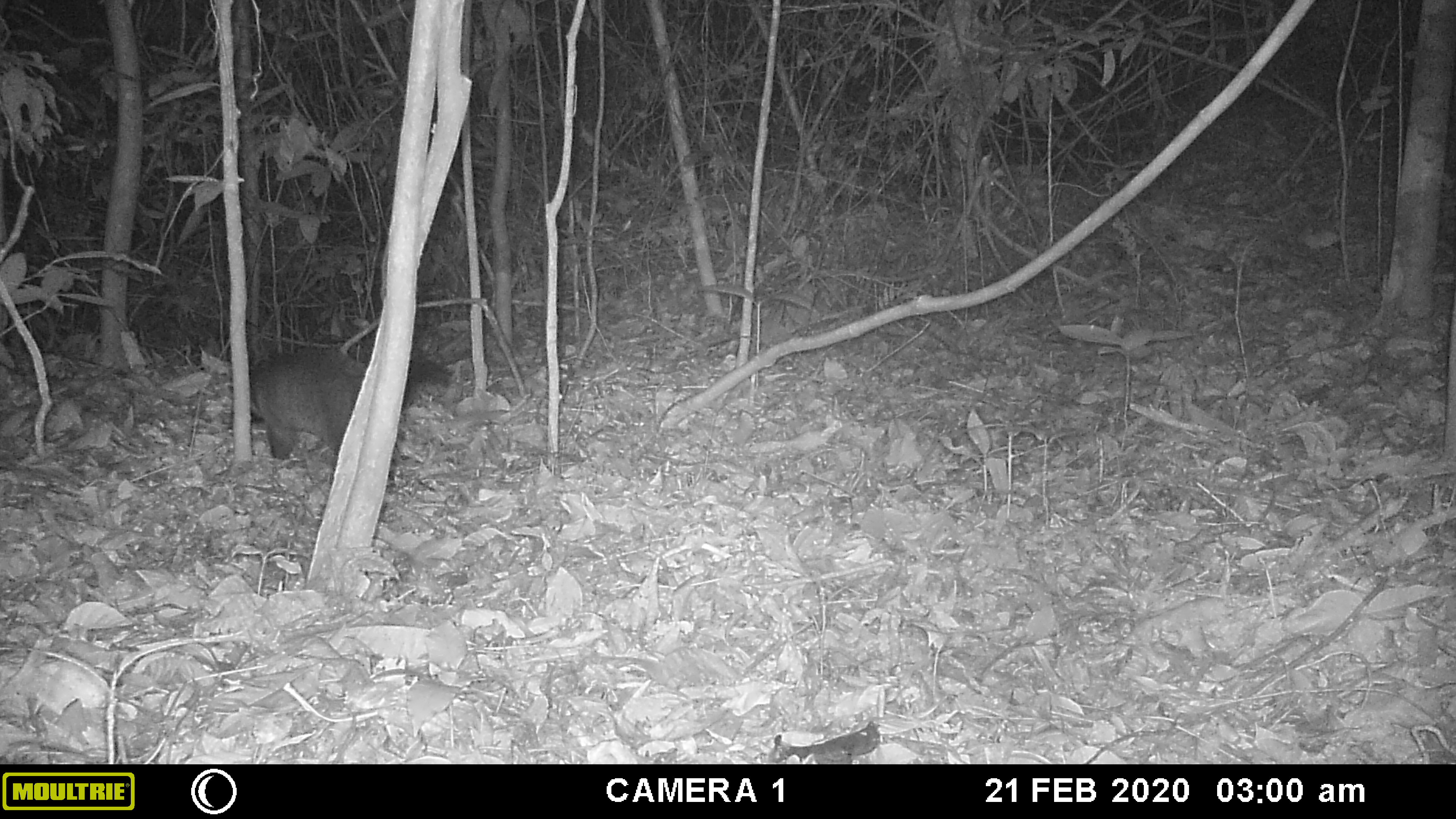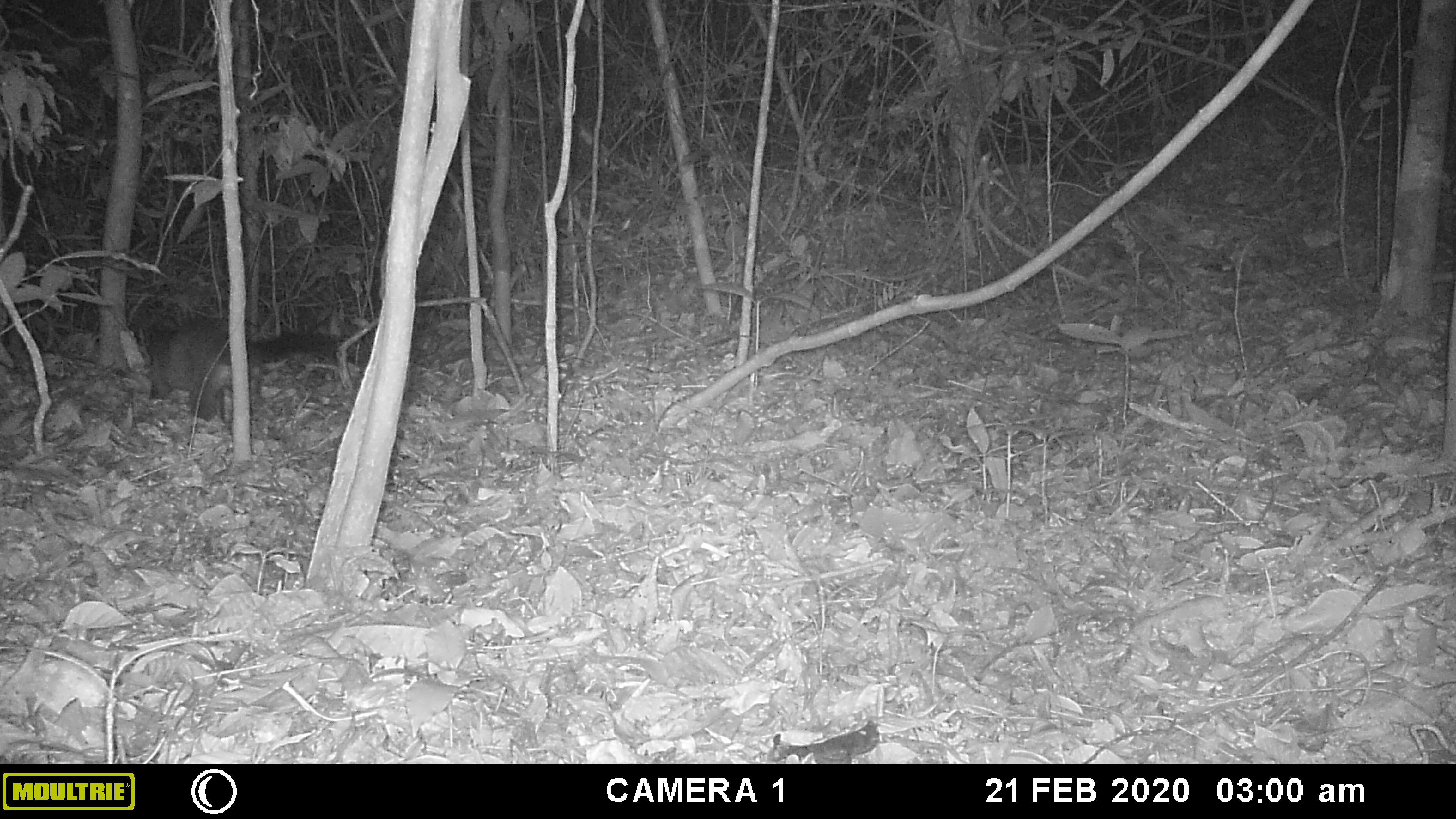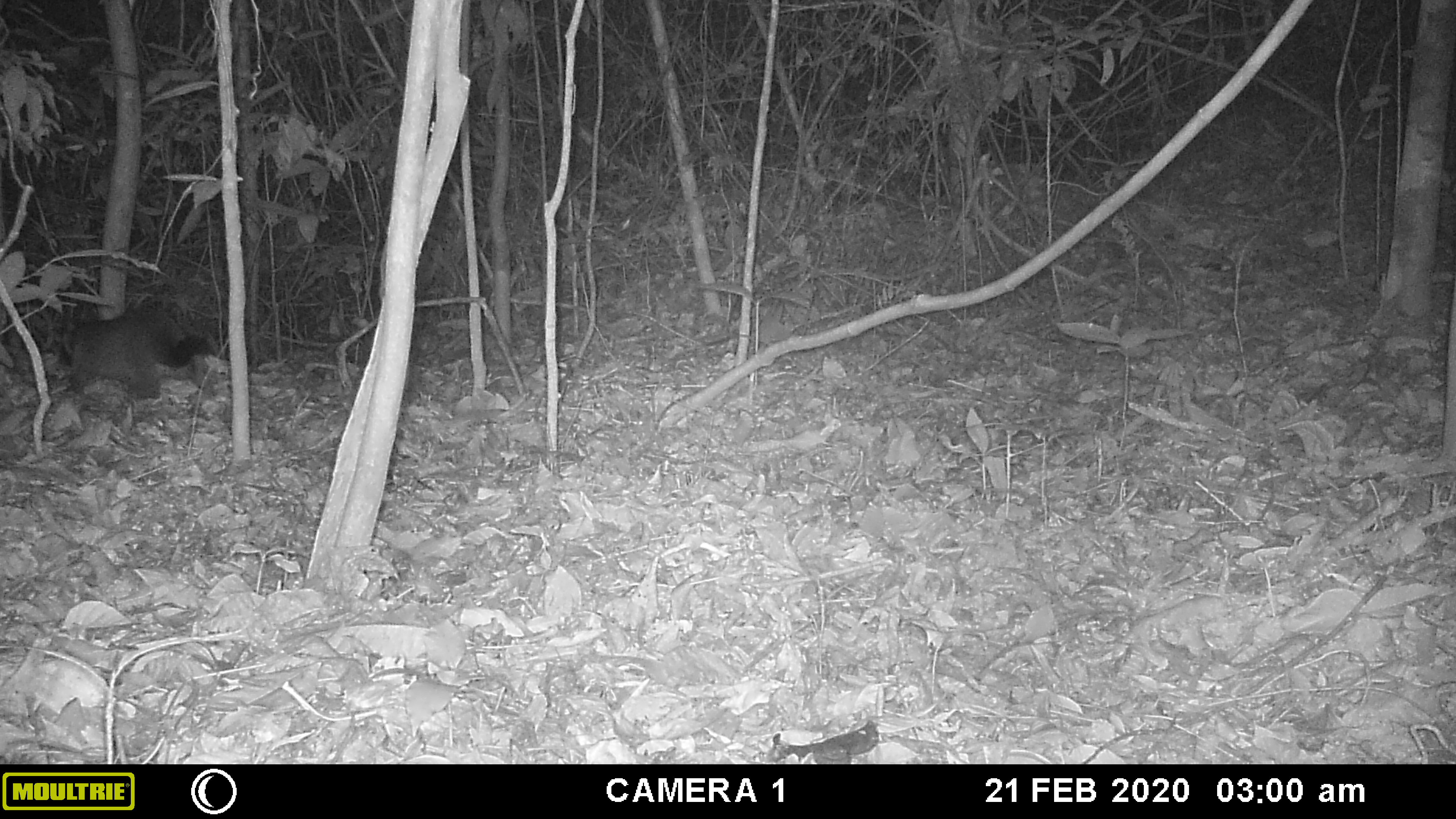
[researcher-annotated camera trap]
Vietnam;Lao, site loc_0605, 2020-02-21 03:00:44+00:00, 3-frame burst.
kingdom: Animalia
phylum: Chordata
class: Mammalia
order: Carnivora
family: Viverridae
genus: Paguma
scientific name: Paguma larvata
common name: masked palm civet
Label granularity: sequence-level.